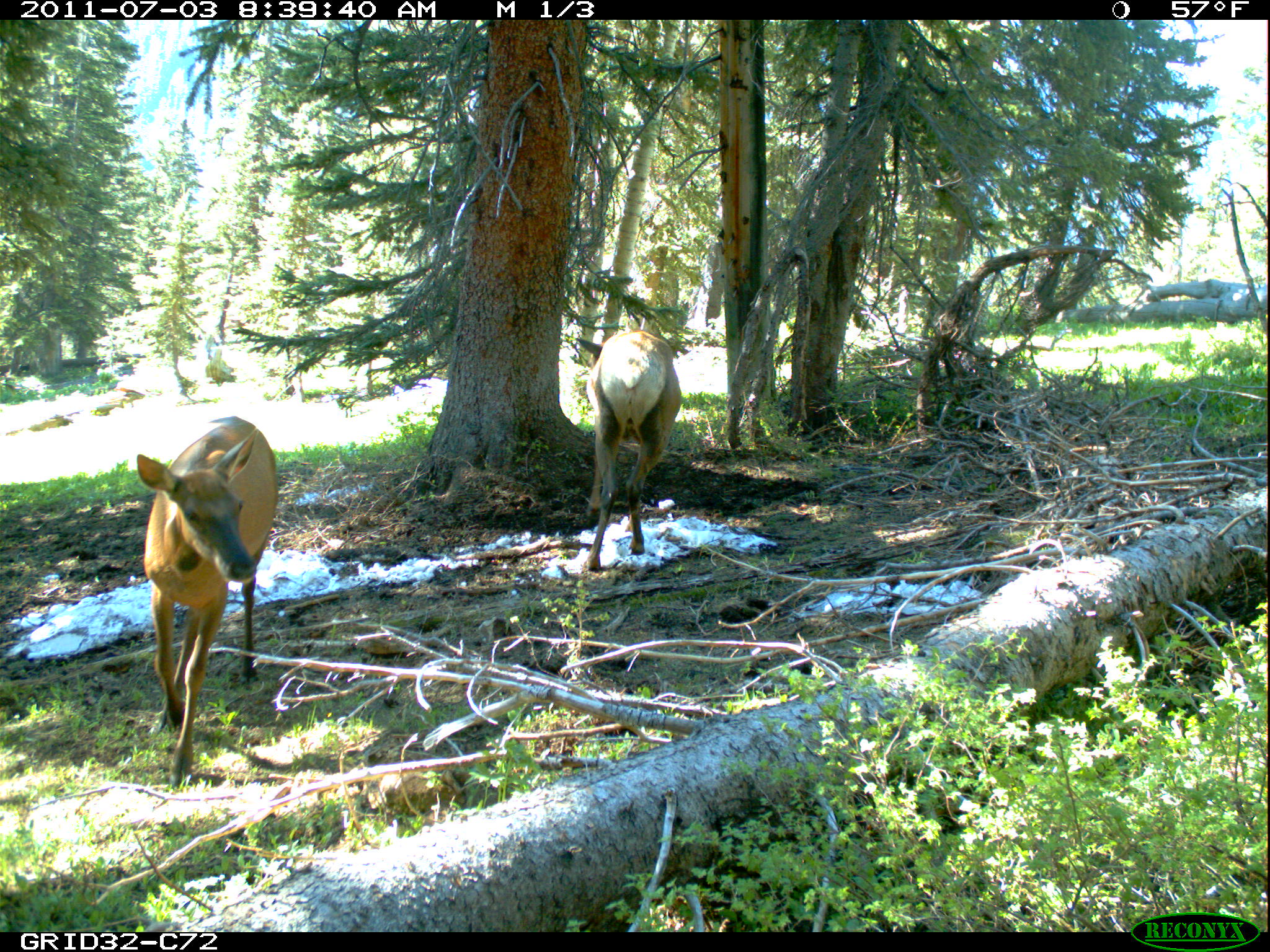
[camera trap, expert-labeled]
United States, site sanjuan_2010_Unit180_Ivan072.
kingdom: Animalia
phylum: Chordata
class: Mammalia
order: Artiodactyla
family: Cervidae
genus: Cervus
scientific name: Cervus elaphus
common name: red deer